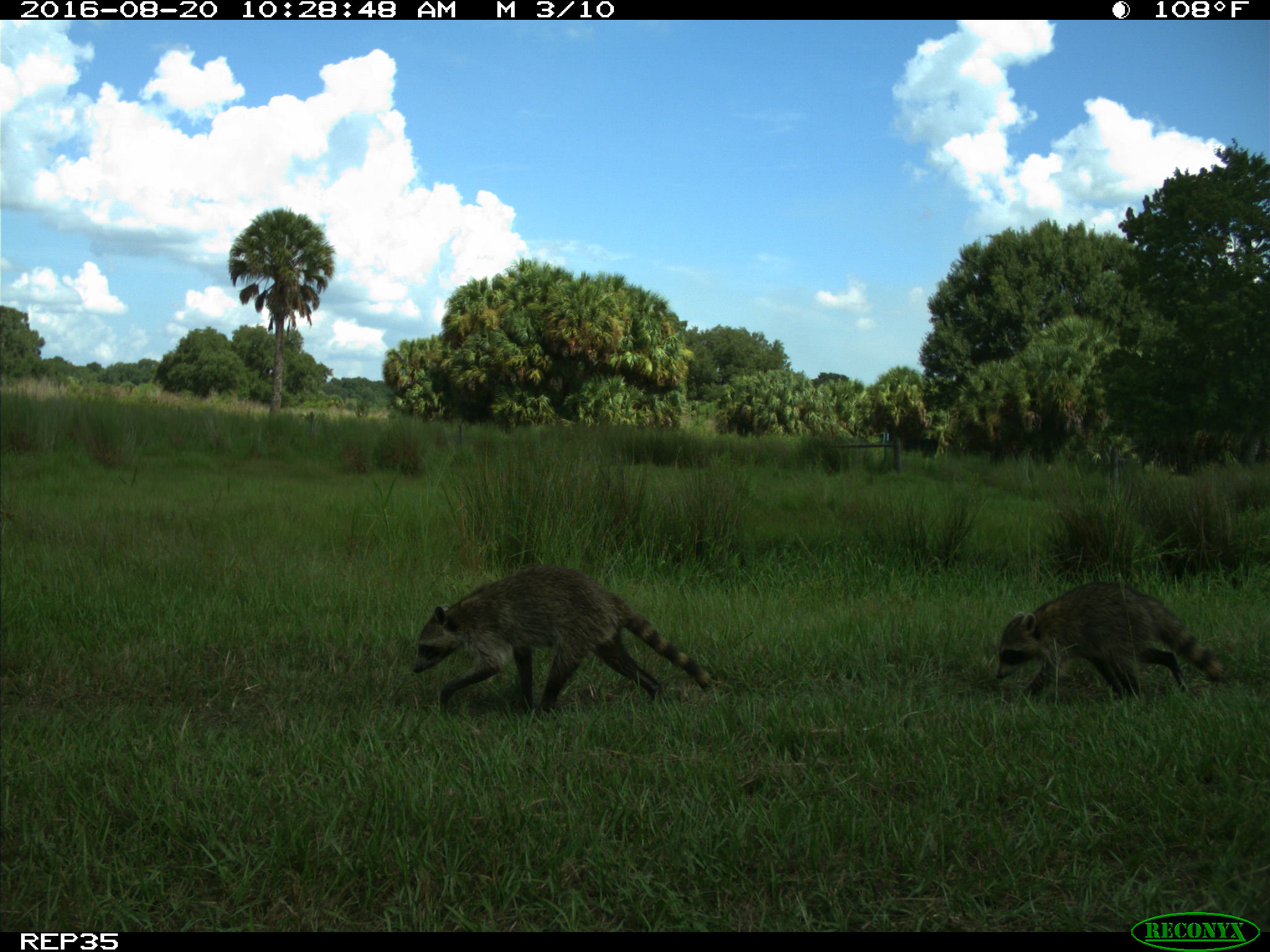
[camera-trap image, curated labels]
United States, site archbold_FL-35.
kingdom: Animalia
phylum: Chordata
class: Mammalia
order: Carnivora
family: Procyonidae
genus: Procyon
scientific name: Procyon lotor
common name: common raccoon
Procyon lotor (common raccoon).